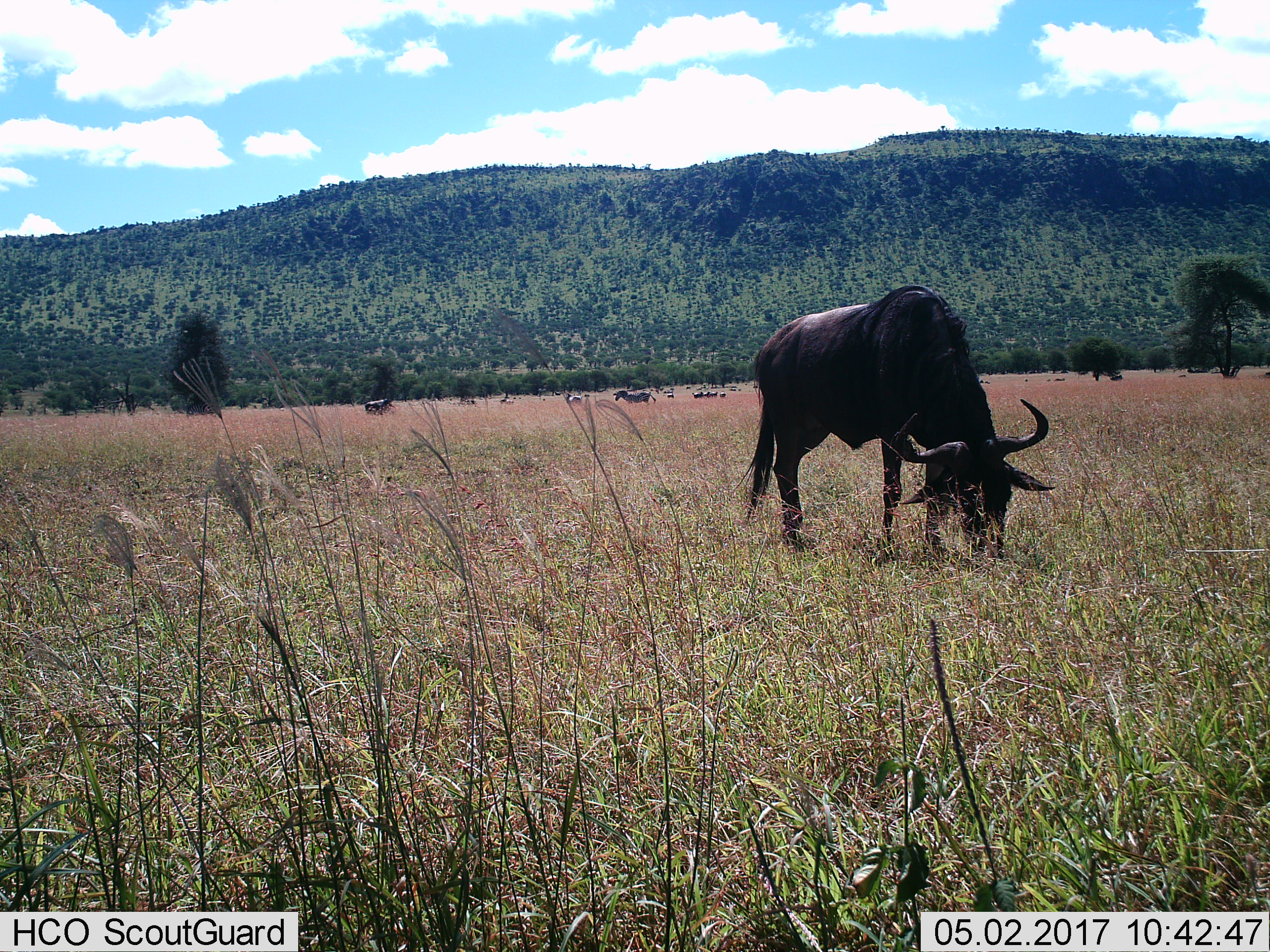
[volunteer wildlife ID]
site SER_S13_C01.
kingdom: Animalia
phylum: Chordata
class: Mammalia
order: Artiodactyla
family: Bovidae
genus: Connochaetes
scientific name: Connochaetes taurinus taurinus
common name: blue wildebeest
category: wildebeestblue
Wildebeestblue (blue wildebeest) (Connochaetes taurinus taurinus), count 1. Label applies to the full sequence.